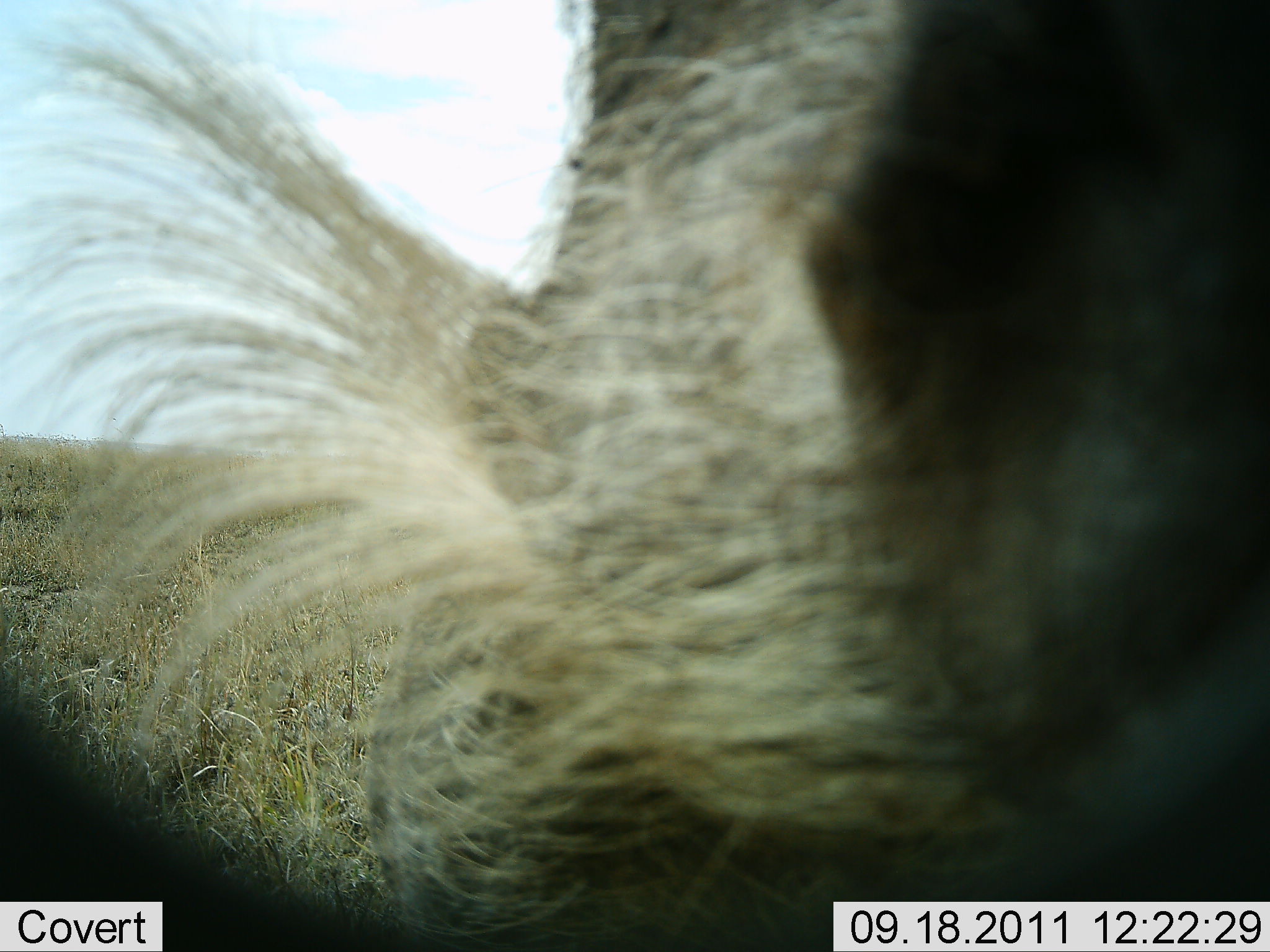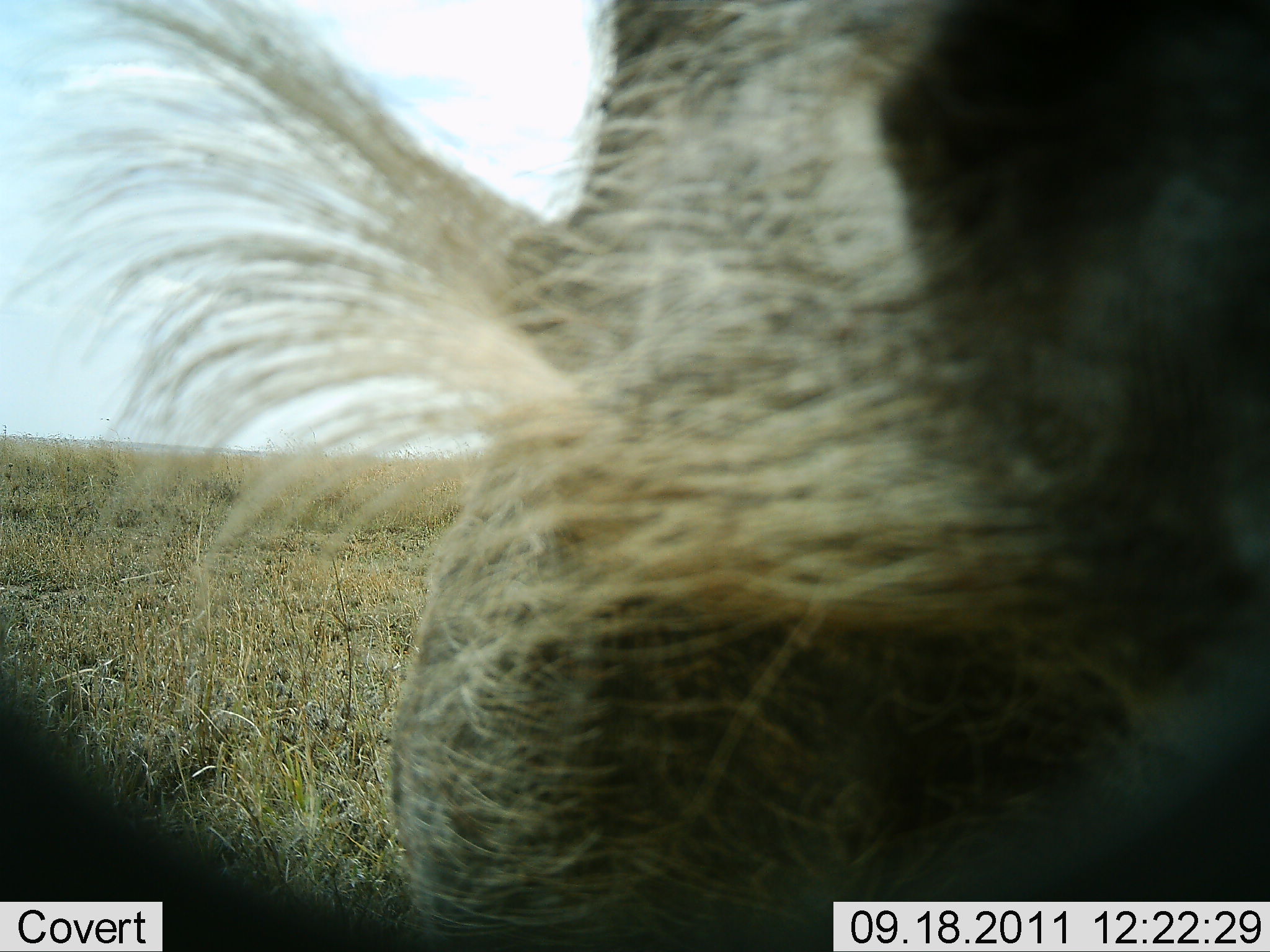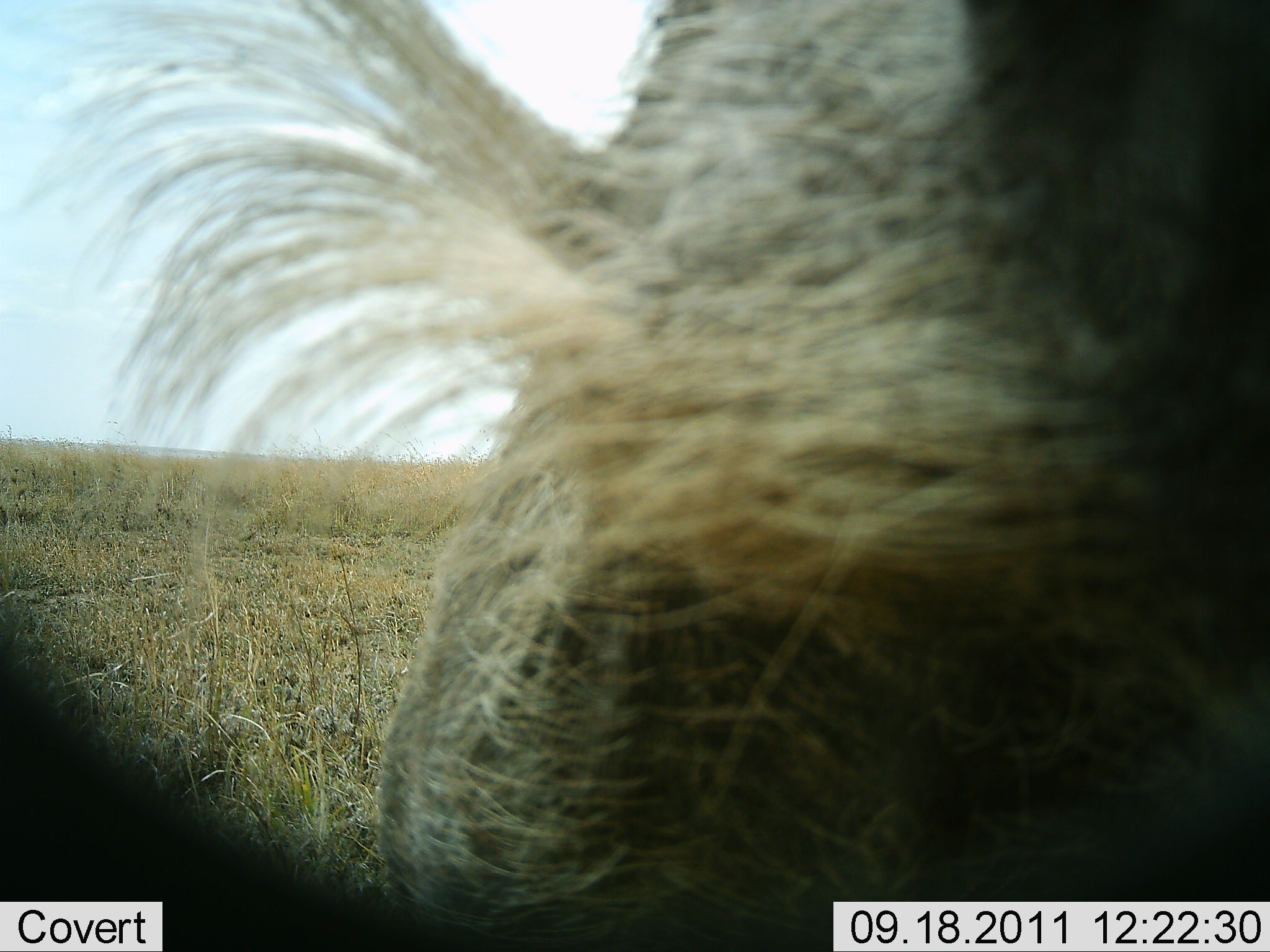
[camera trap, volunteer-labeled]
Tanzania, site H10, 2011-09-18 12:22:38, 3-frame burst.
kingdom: Animalia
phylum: Chordata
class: Mammalia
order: Artiodactyla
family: Suidae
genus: Phacochoerus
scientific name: Phacochoerus africanus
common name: warthog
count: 1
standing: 67%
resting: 0%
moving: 25%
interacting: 17%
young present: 0%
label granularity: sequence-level